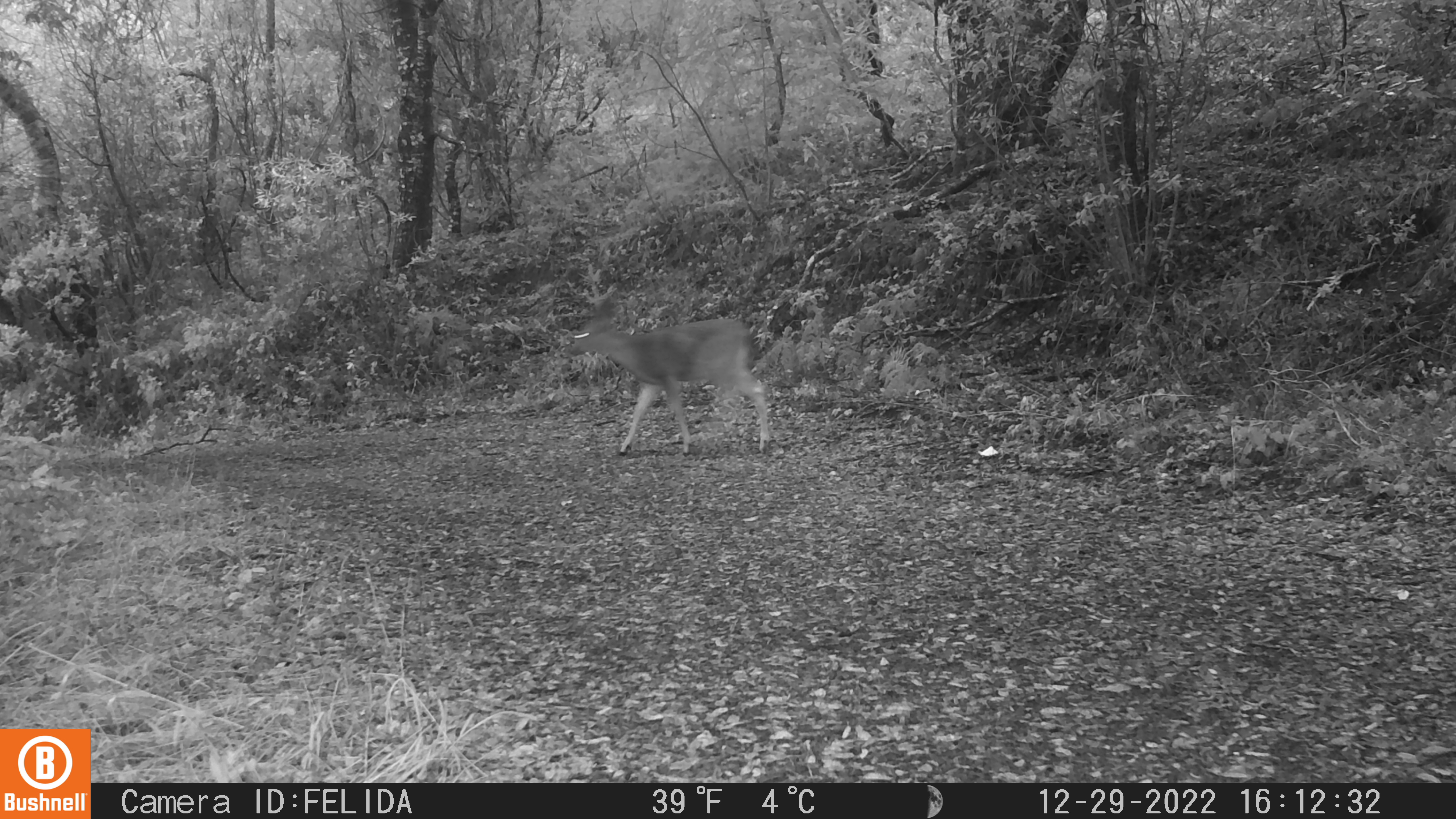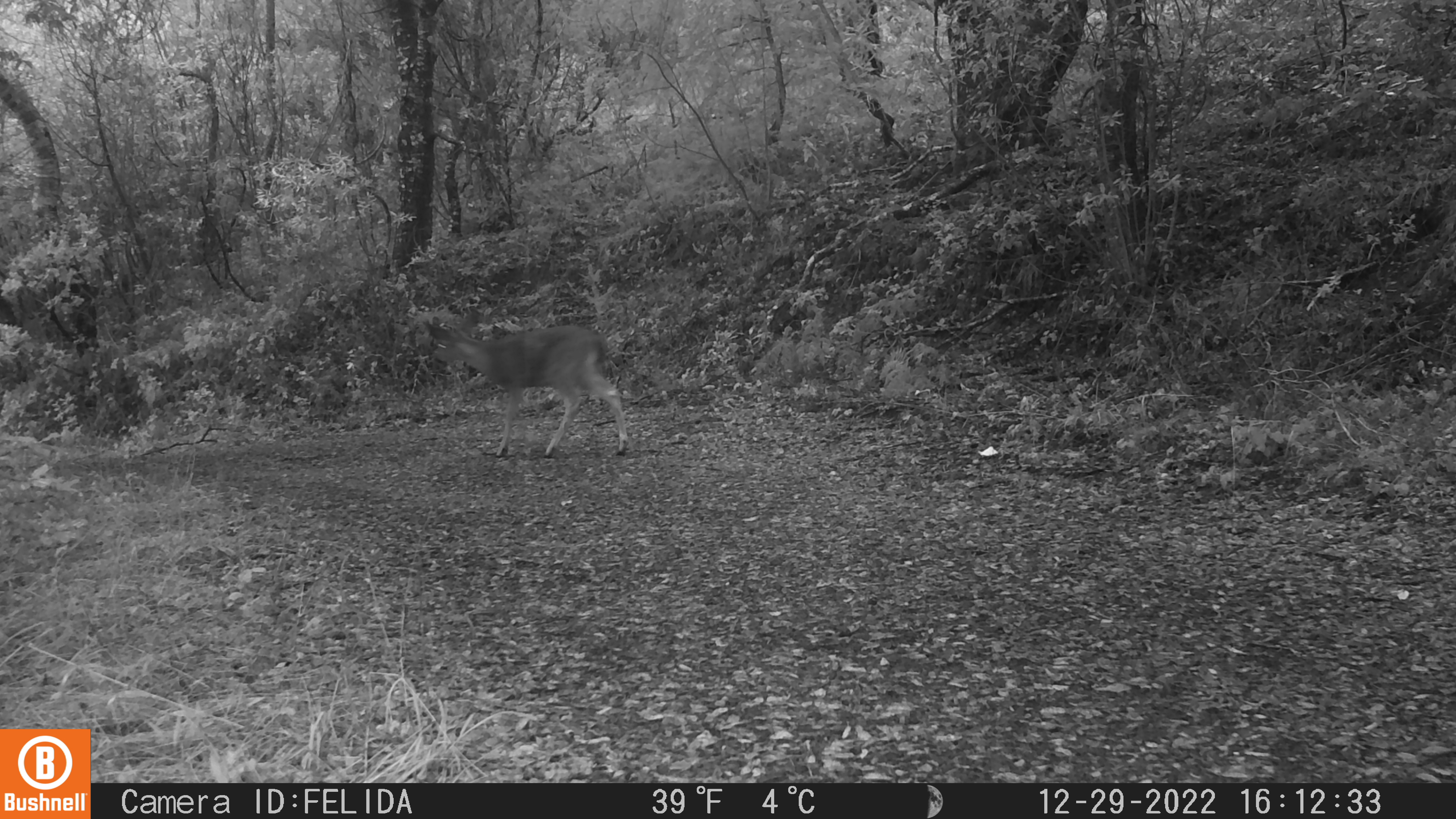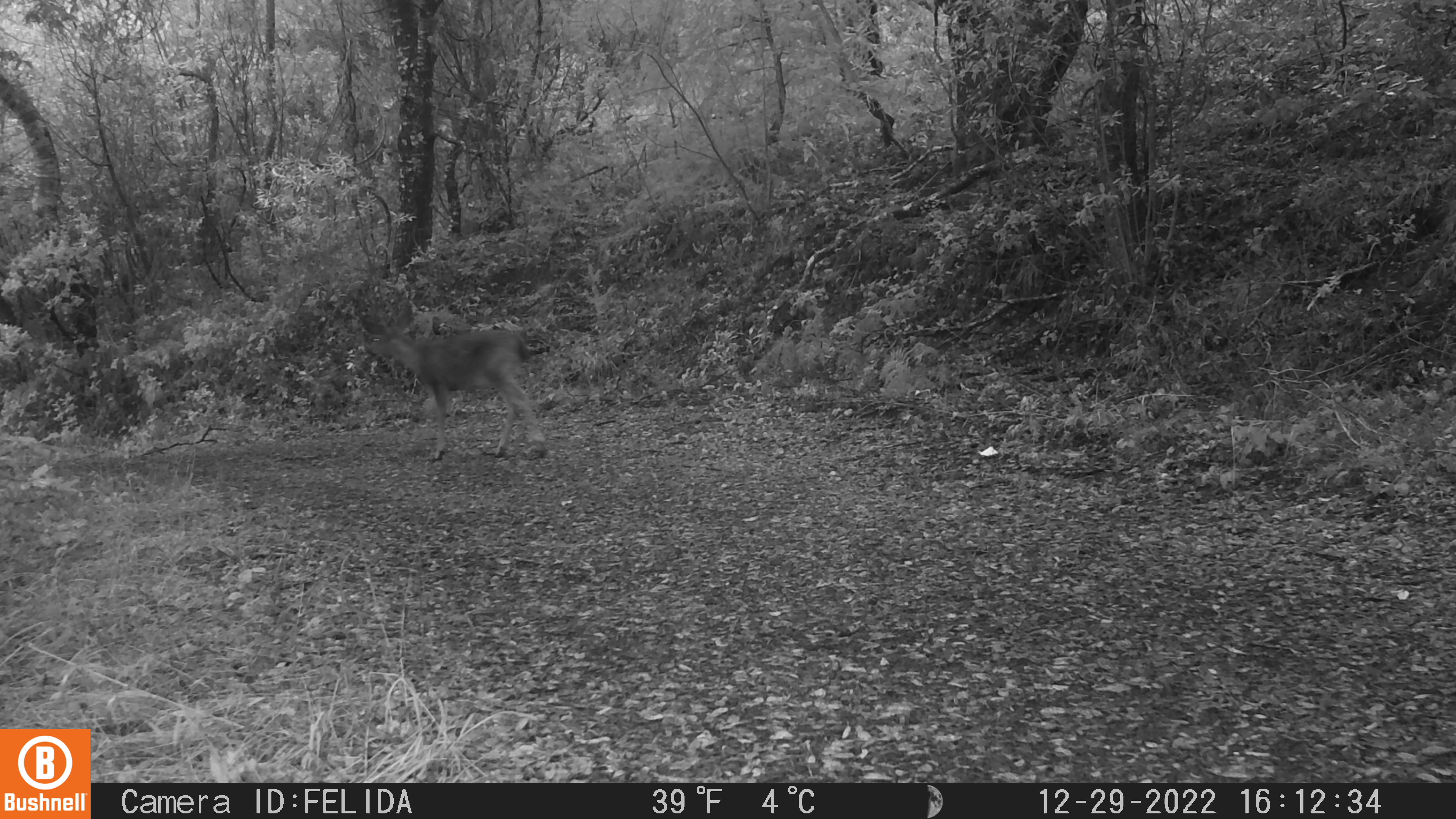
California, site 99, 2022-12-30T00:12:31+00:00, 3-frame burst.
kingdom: Animalia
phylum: Chordata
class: Mammalia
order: Artiodactyla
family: Cervidae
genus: Odocoileus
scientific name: Odocoileus hemionus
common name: mule deer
Mule deer (Odocoileus hemionus).